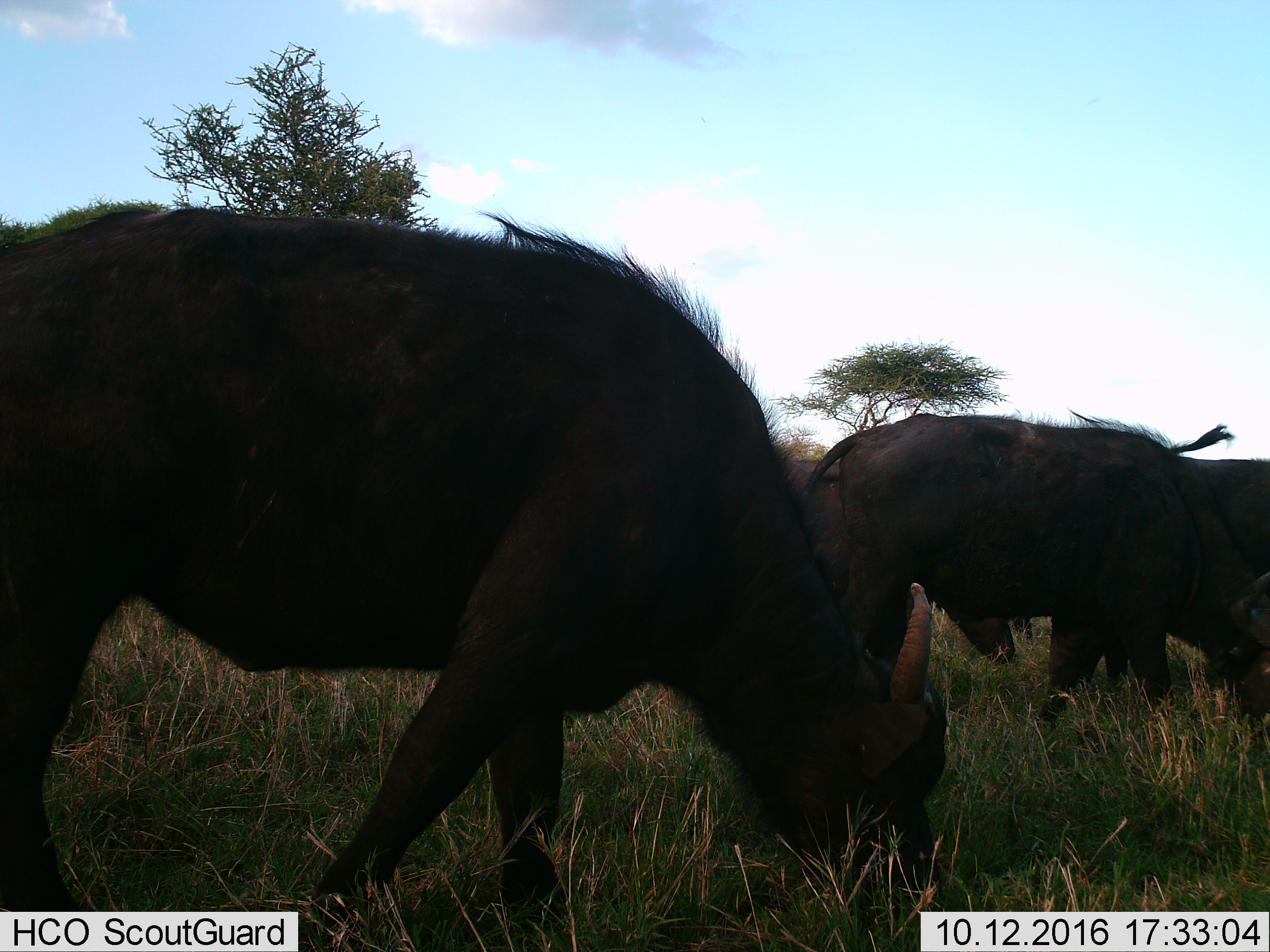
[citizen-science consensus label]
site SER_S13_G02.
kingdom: Animalia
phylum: Chordata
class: Mammalia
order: Artiodactyla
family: Bovidae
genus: Syncerus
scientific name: Syncerus caffer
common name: african buffalo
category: buffalo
Buffalo (african buffalo) (Syncerus caffer), count 3. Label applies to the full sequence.